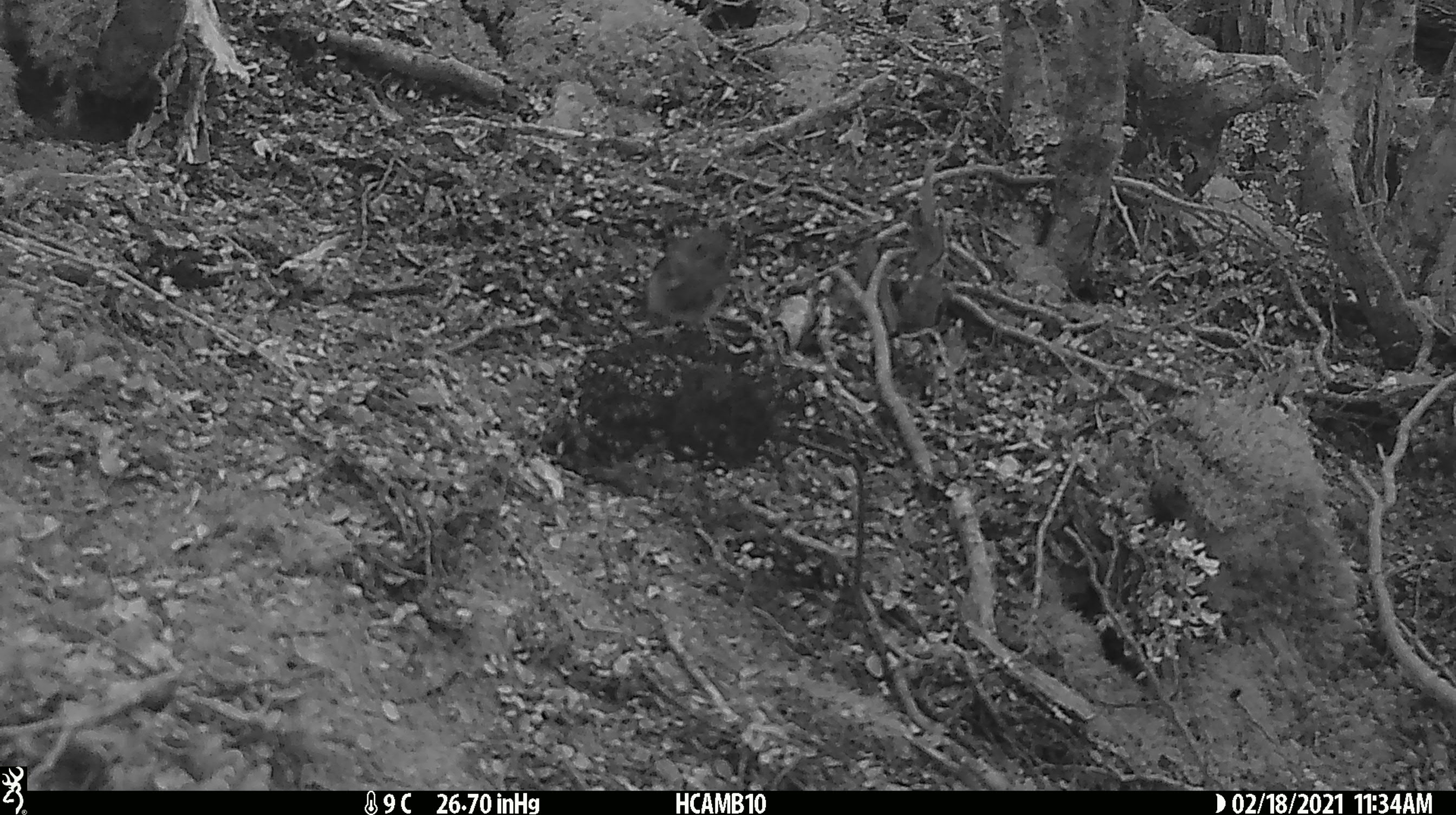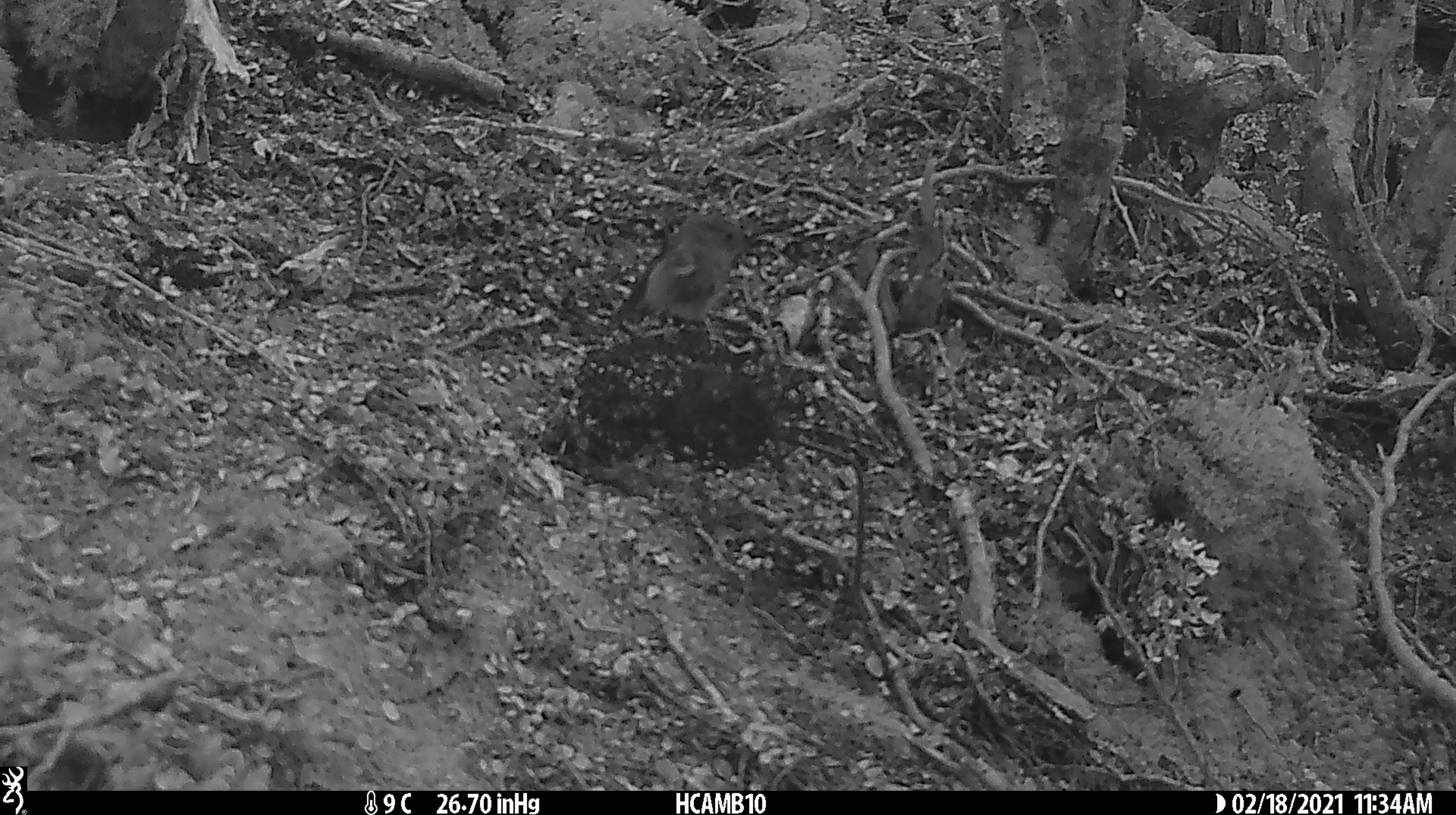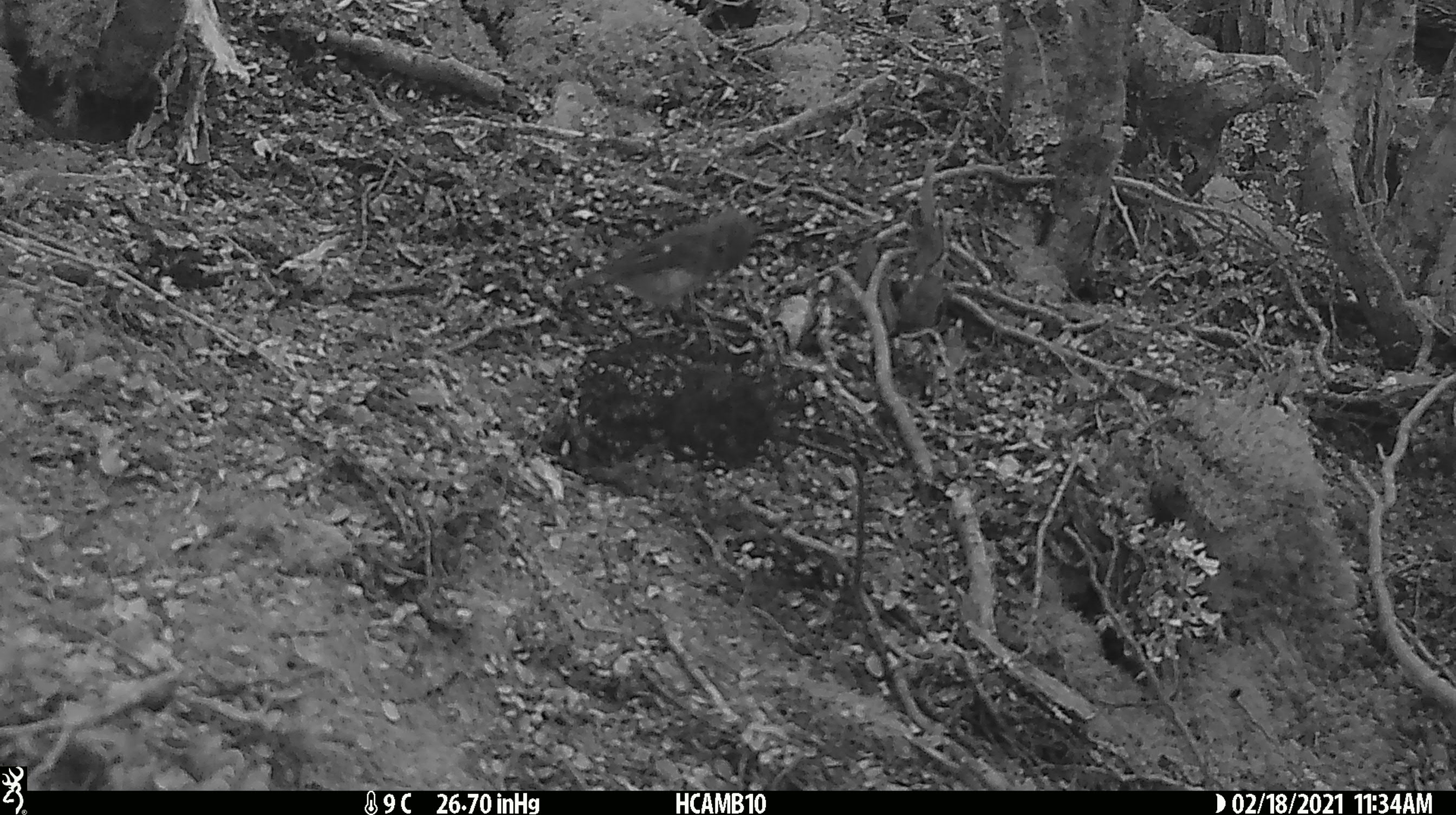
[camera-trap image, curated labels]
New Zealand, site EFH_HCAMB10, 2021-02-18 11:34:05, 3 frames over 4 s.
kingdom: Animalia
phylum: Chordata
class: Aves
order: Passeriformes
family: Petroicidae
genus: Petroica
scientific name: Petroica macrocephala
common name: tomtit